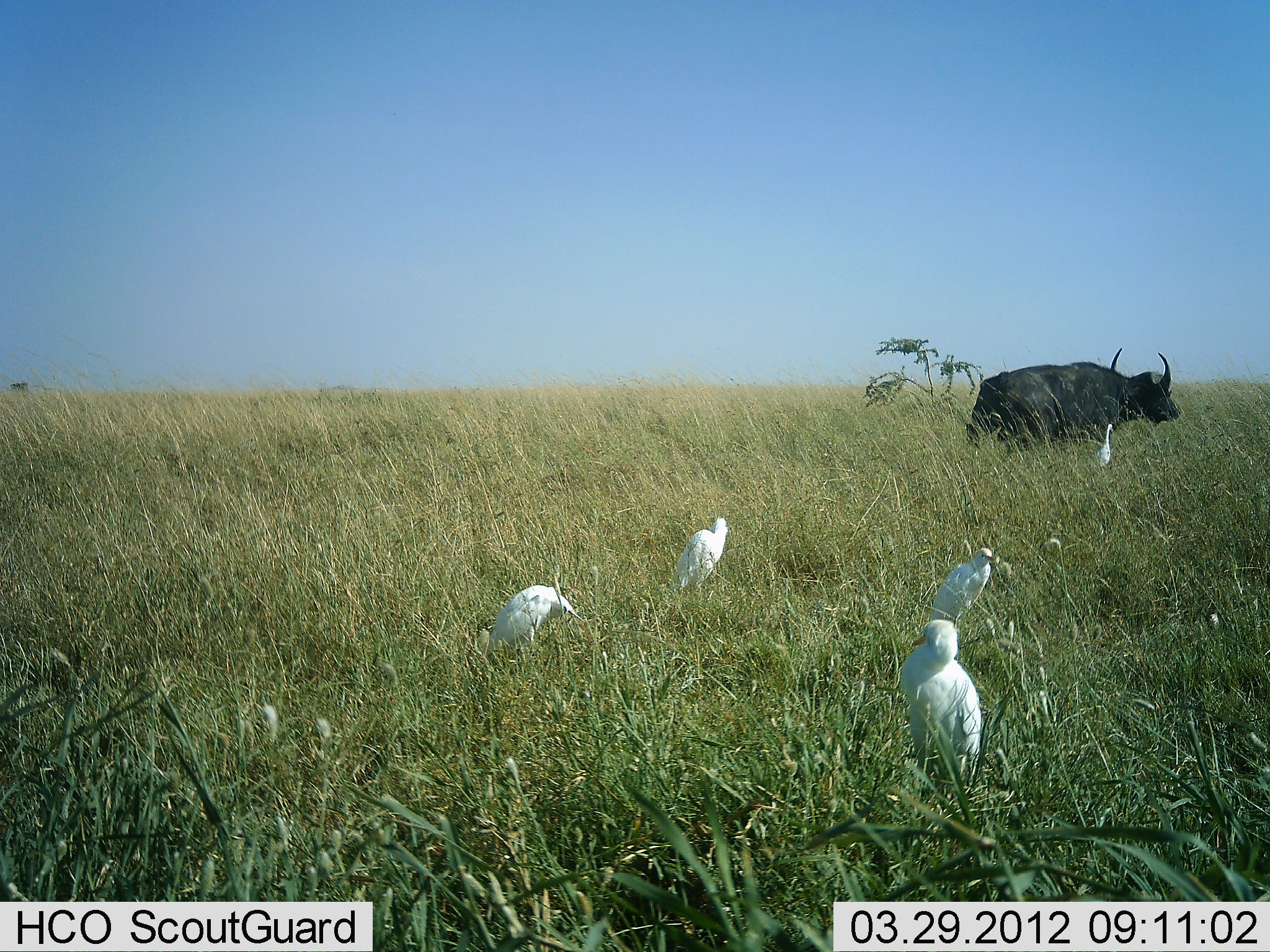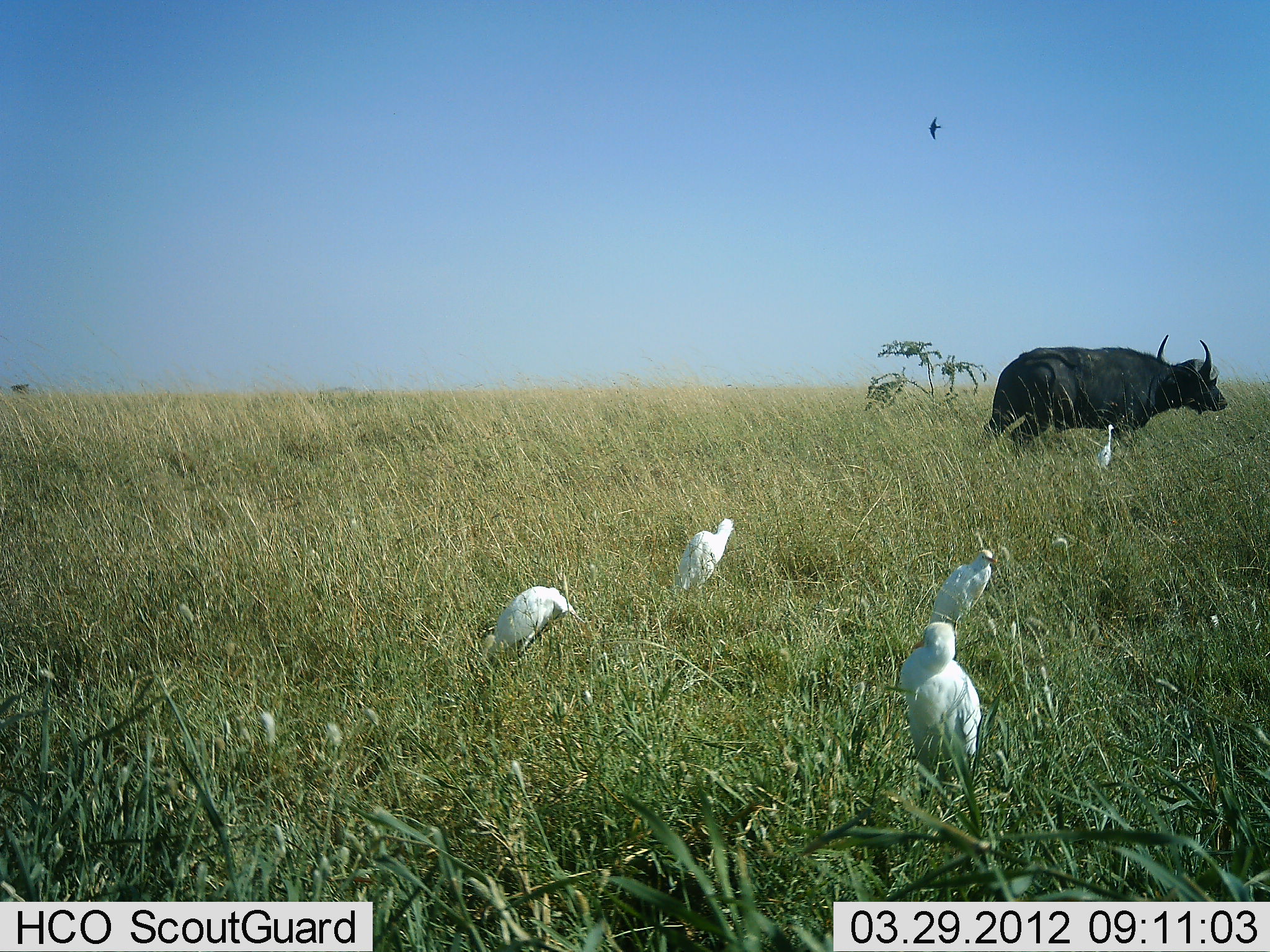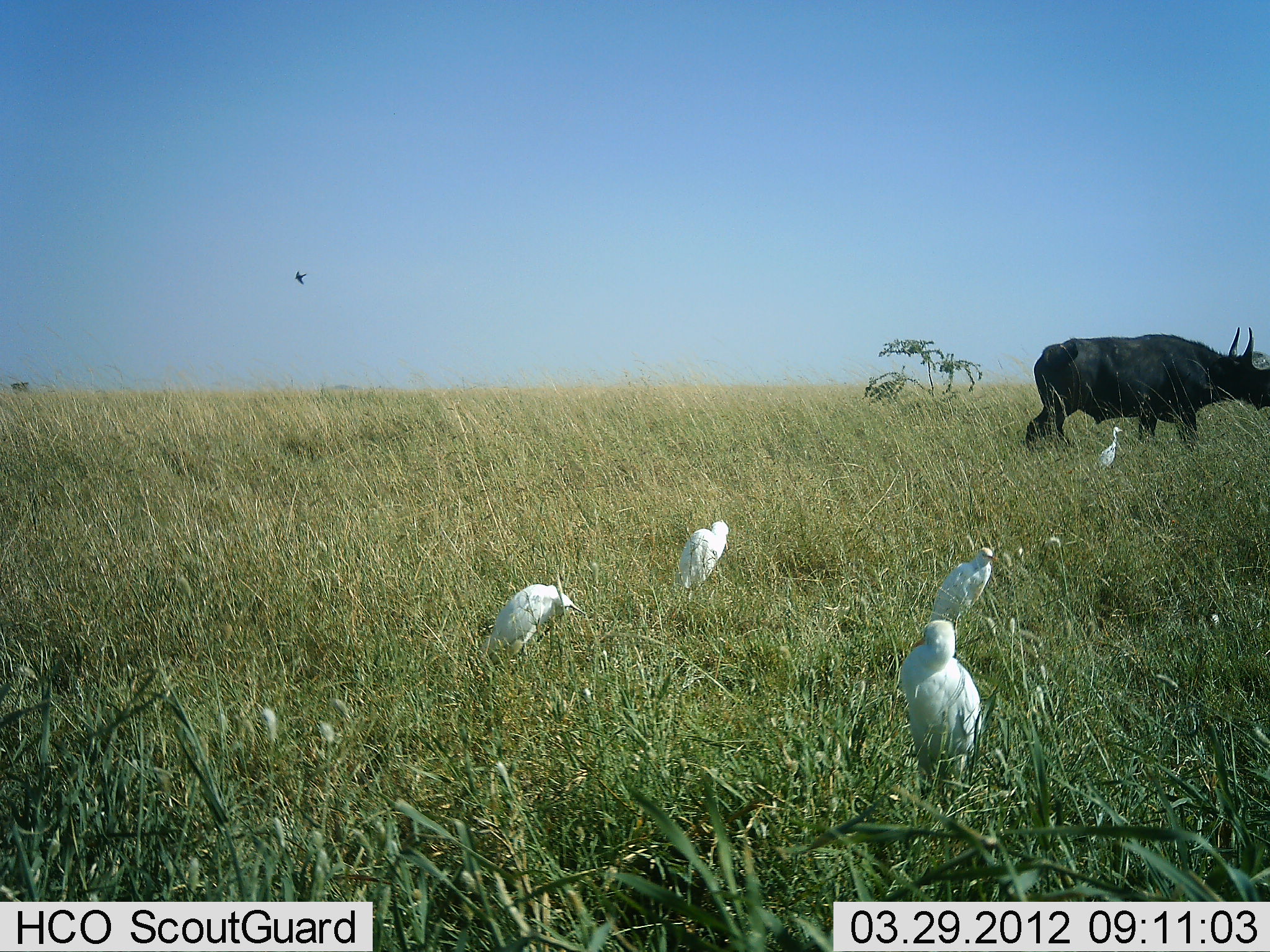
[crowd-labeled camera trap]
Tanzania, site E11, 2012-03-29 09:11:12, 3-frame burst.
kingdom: Animalia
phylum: Chordata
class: Mammalia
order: Artiodactyla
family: Bovidae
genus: Syncerus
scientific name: Syncerus caffer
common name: cape buffalo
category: buffalo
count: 1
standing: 20%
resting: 8%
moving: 84%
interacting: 0%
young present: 0%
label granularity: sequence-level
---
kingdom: Animalia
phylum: Chordata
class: Aves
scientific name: Aves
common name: bird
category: otherbird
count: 5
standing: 86%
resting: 5%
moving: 33%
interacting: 0%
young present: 0%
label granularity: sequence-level